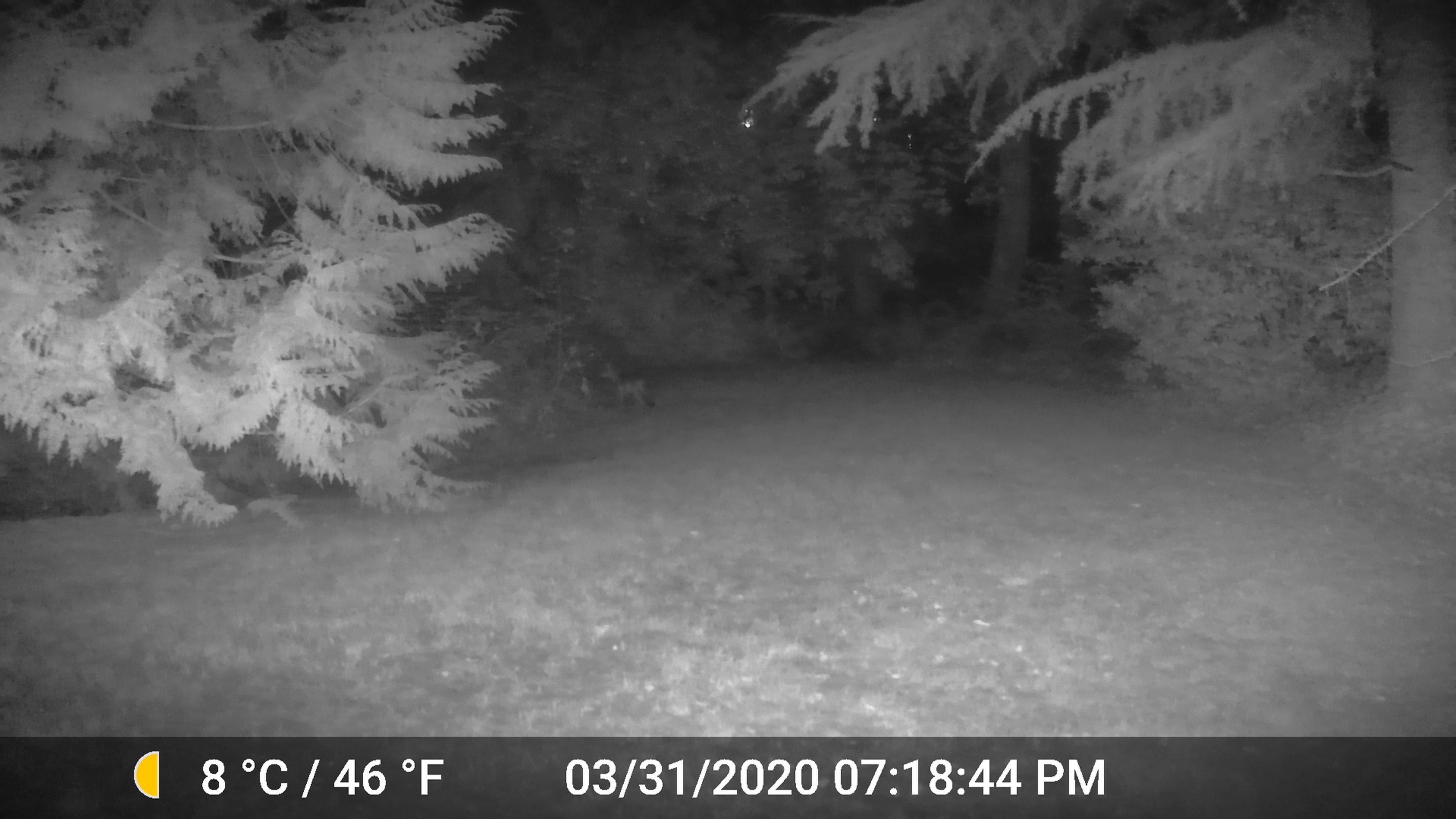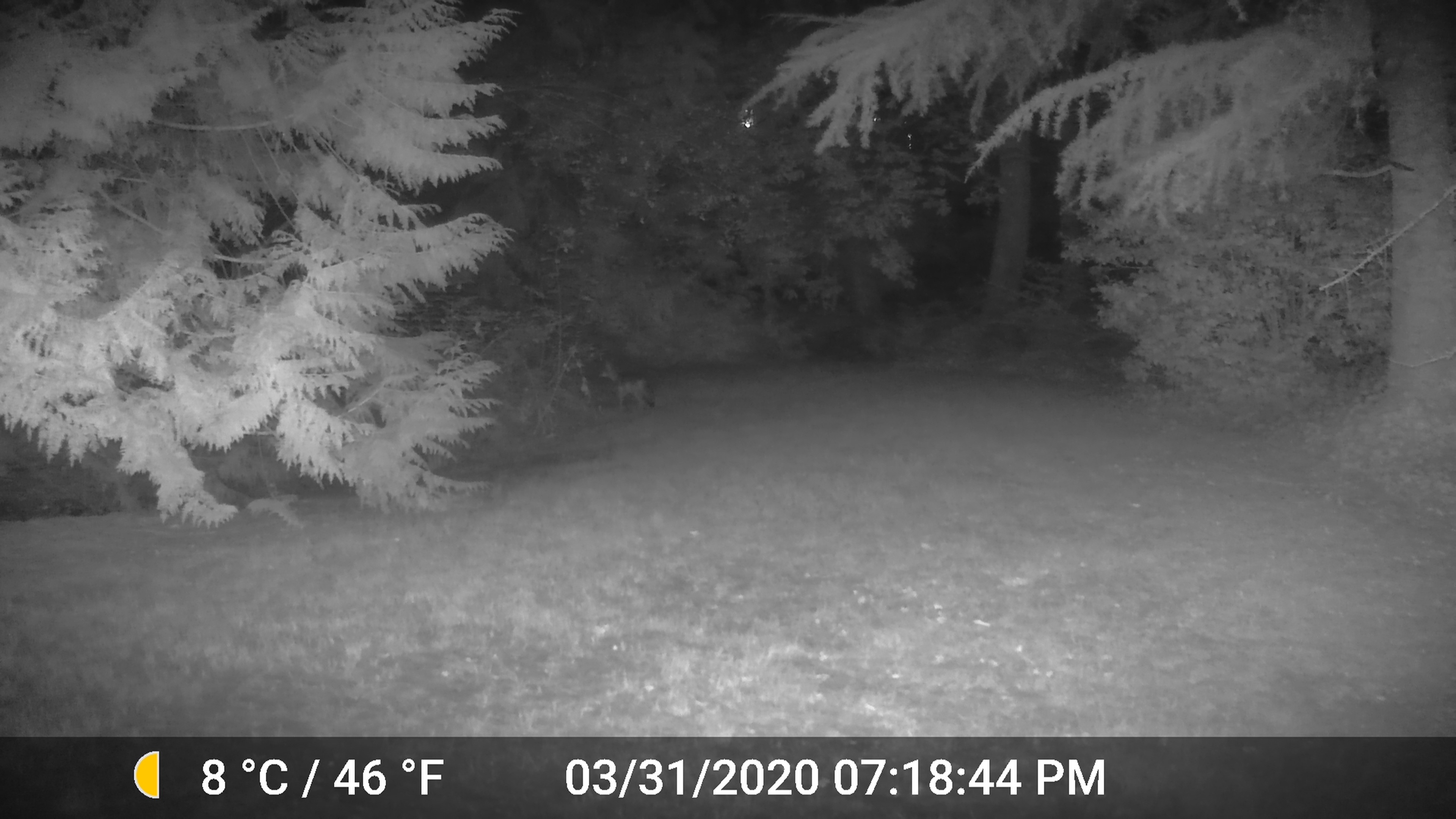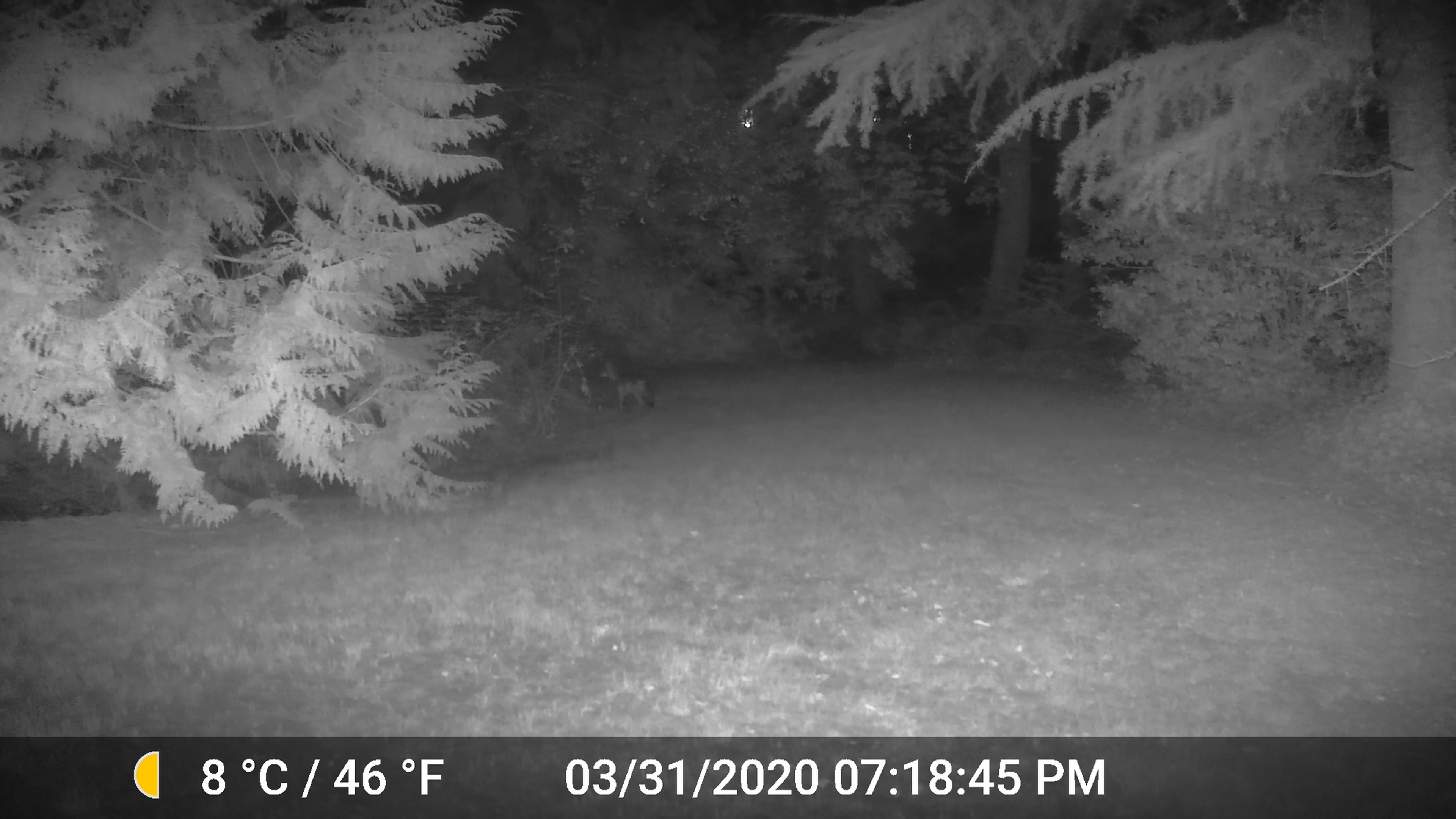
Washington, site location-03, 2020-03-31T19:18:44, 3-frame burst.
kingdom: Animalia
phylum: Chordata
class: Mammalia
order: Carnivora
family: Canidae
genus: Canis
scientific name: Canis latrans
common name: coyote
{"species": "coyote (Canis latrans)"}